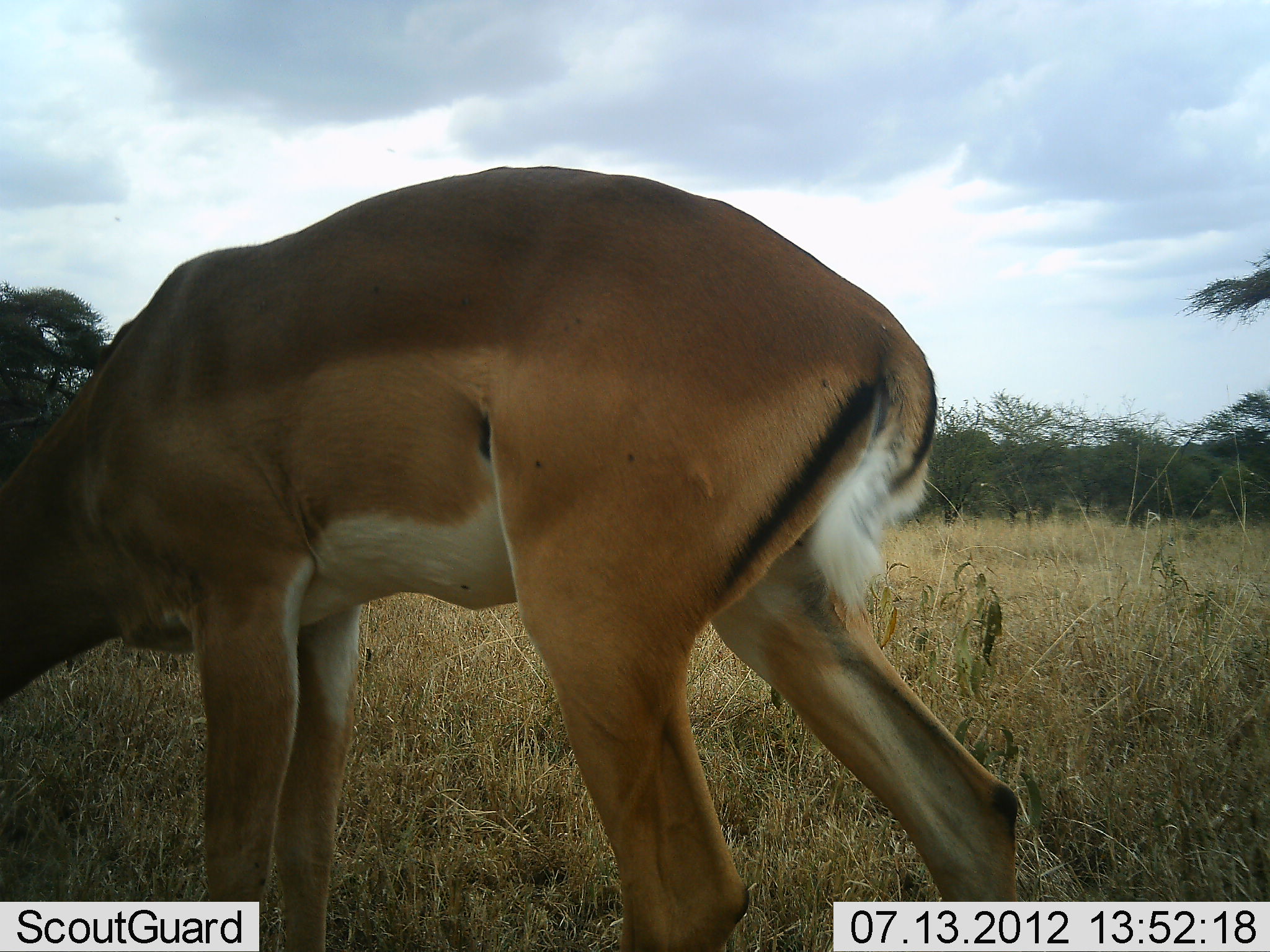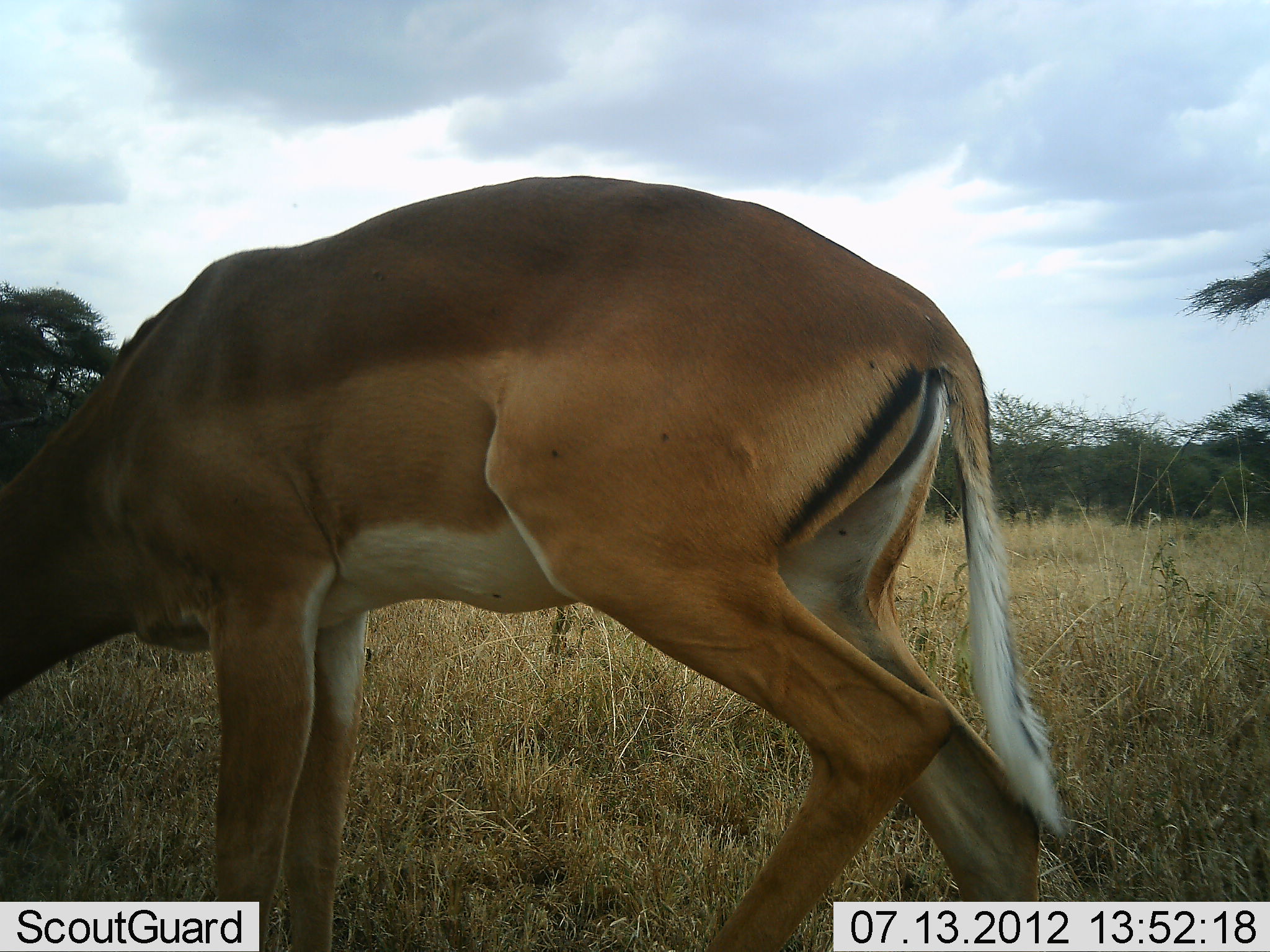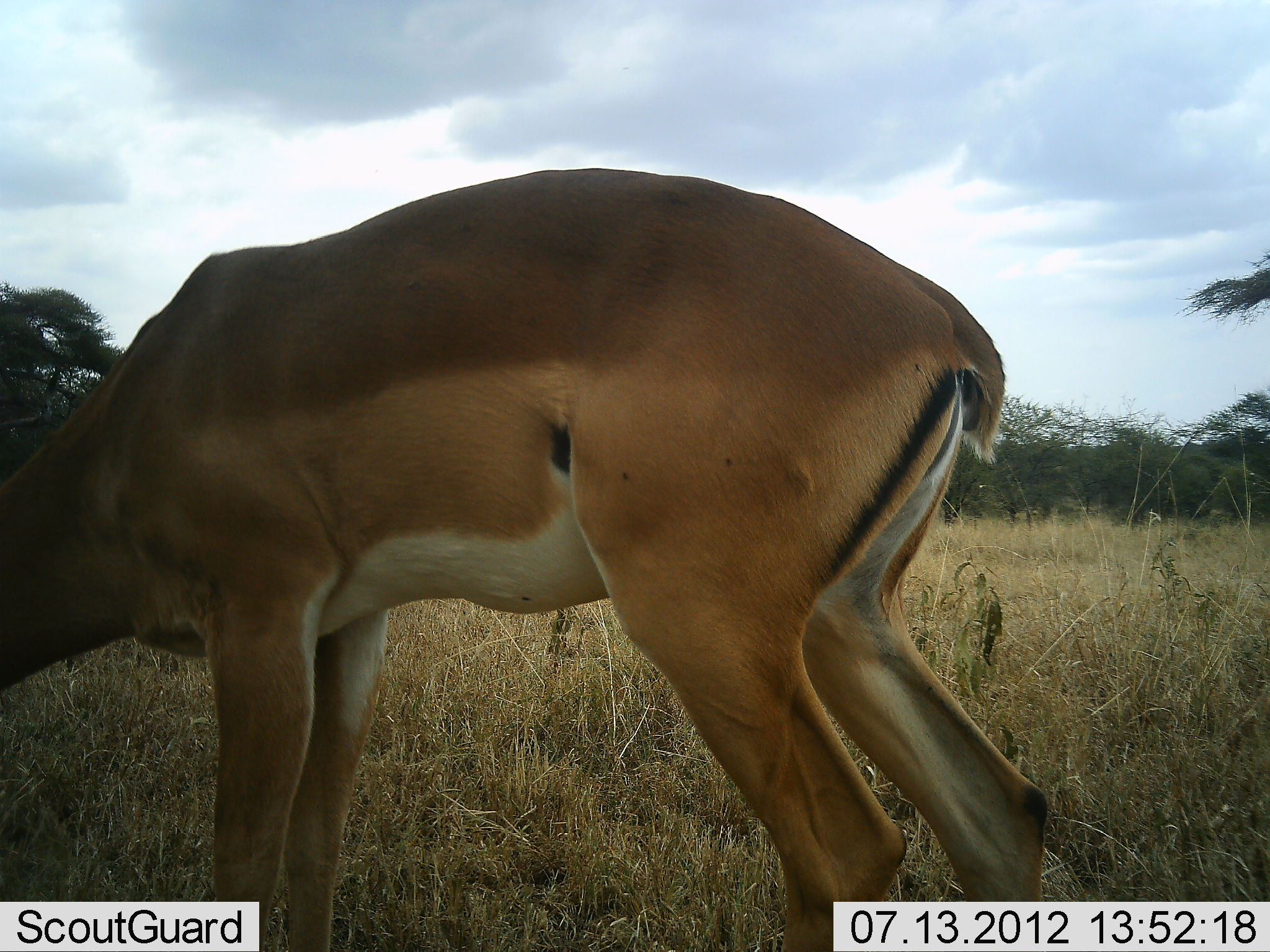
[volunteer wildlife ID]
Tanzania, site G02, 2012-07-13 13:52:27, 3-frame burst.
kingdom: Animalia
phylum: Chordata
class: Mammalia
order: Artiodactyla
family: Bovidae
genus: Aepyceros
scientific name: Aepyceros melampus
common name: impala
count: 1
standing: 60%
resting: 0%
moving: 0%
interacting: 0%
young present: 0%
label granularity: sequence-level